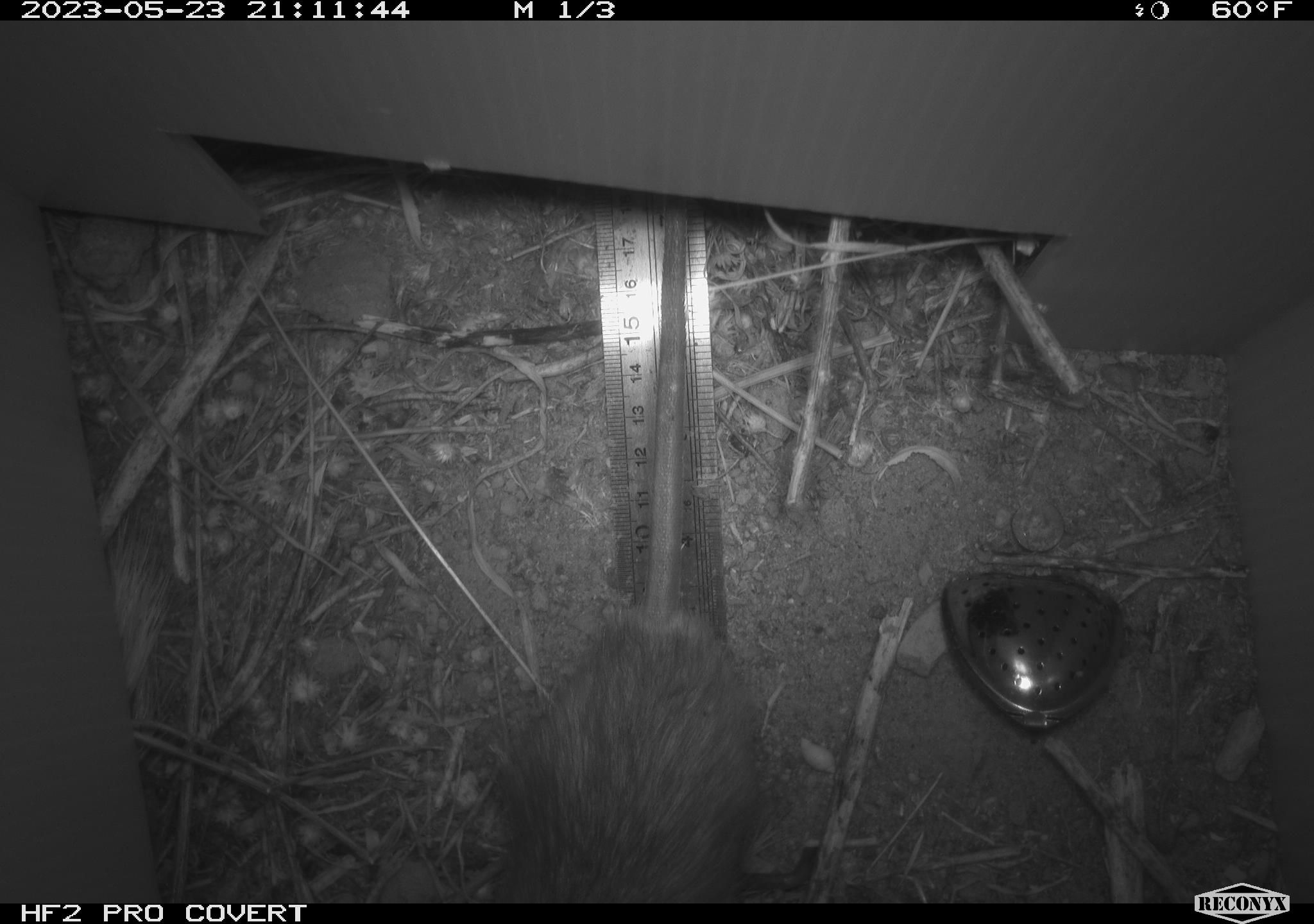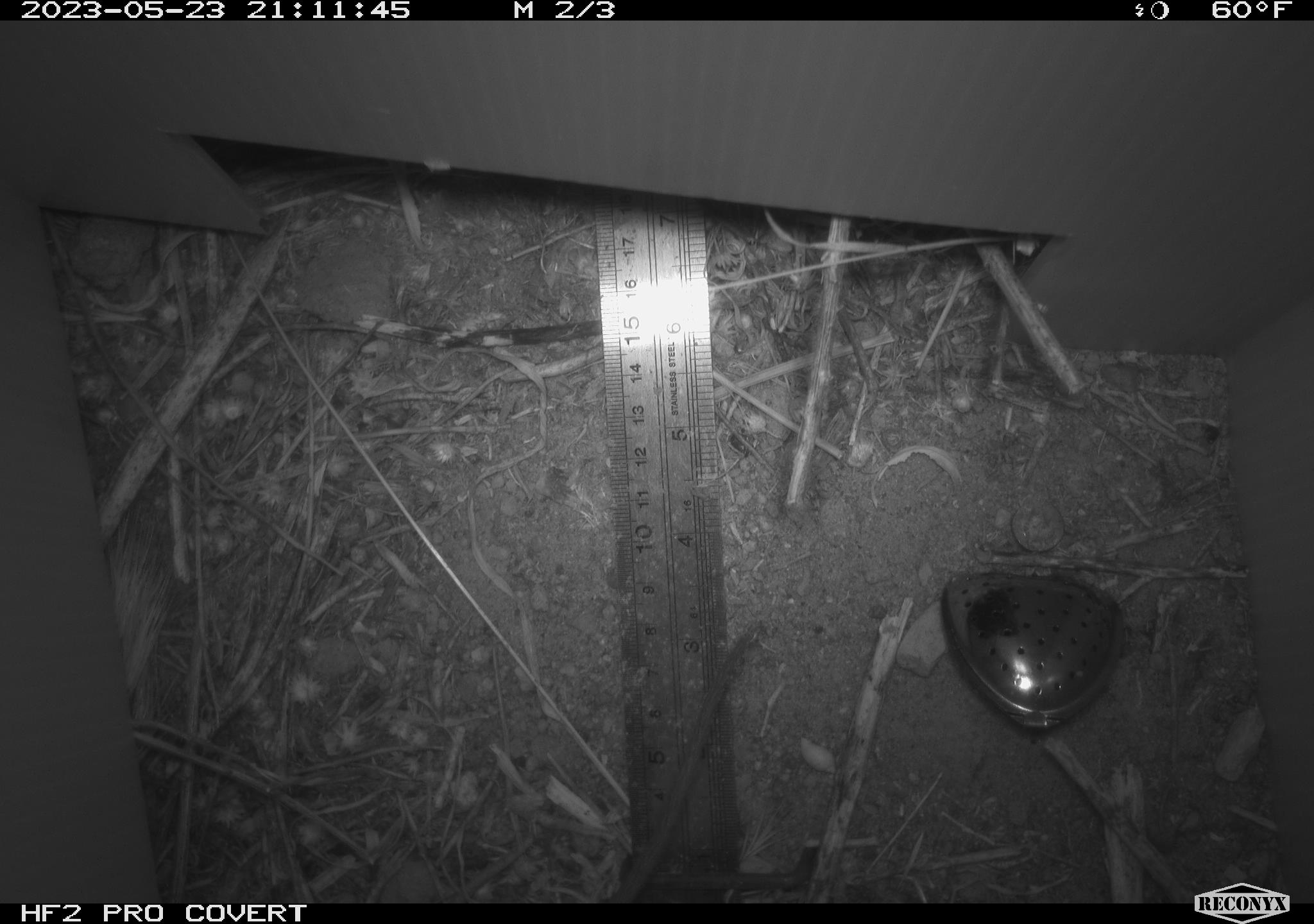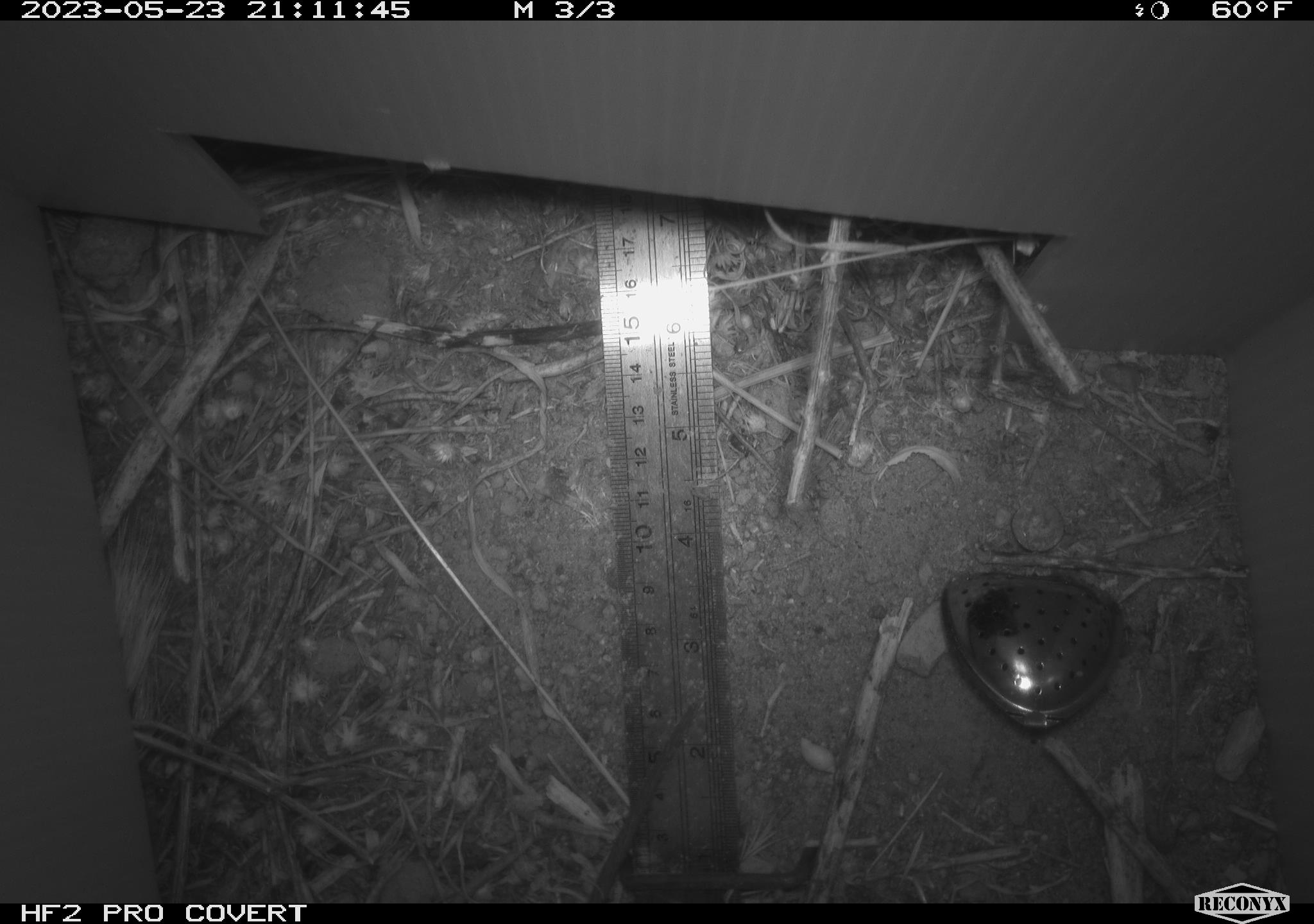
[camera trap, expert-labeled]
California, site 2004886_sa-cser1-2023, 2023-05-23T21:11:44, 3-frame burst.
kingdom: Animalia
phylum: Chordata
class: Mammalia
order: Rodentia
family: Muridae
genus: Rattus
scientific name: Rattus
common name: rat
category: rattus species